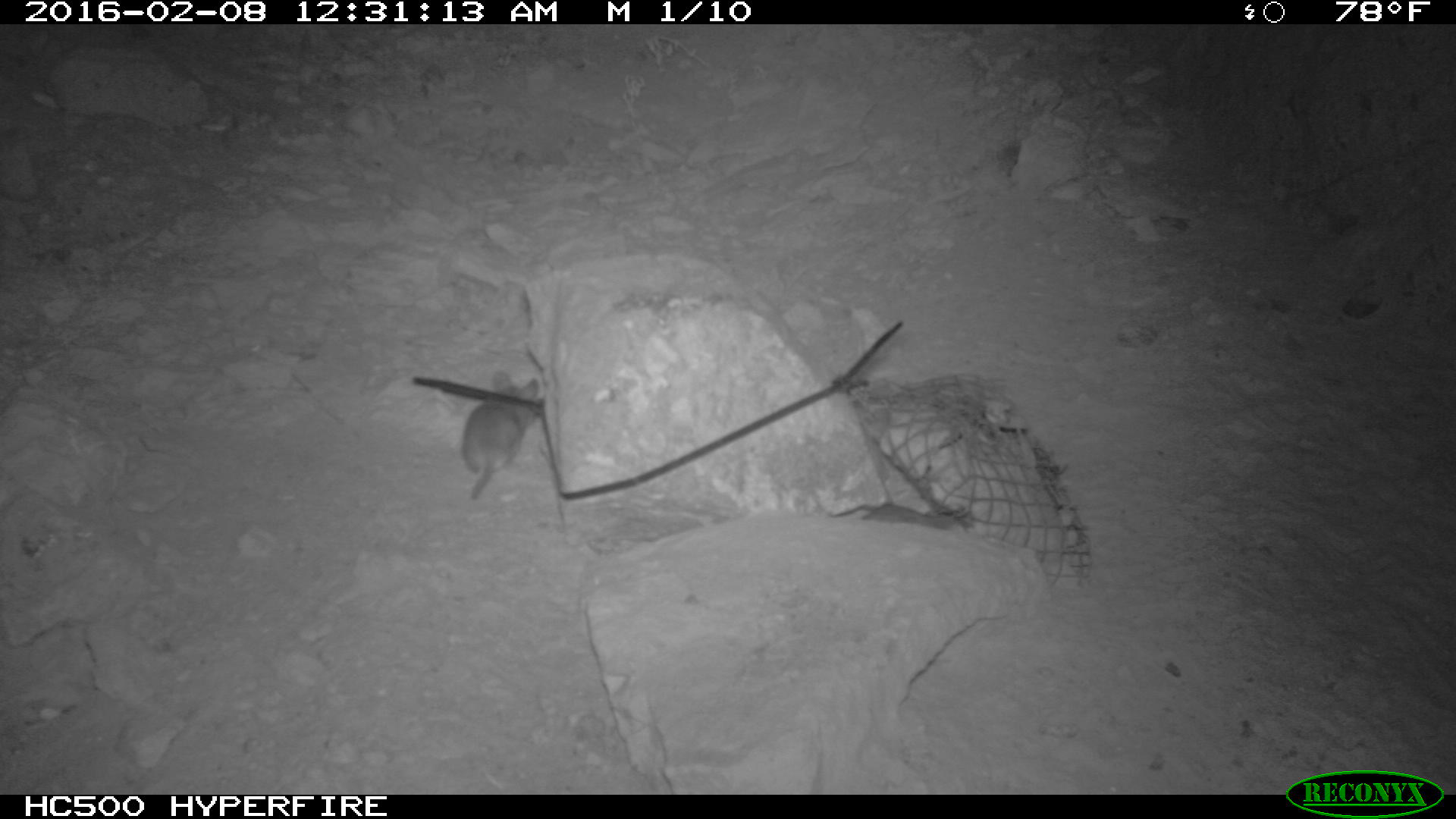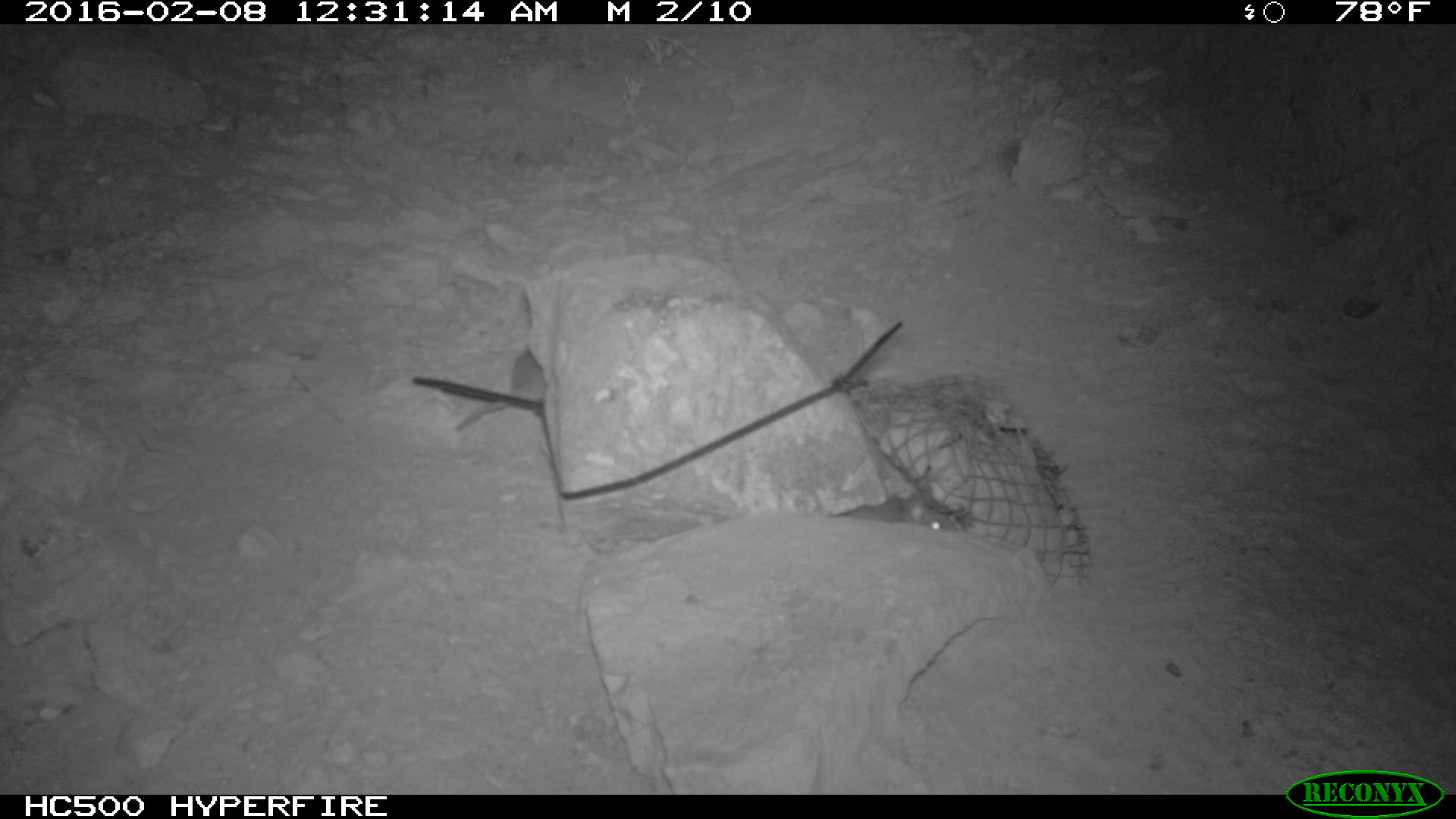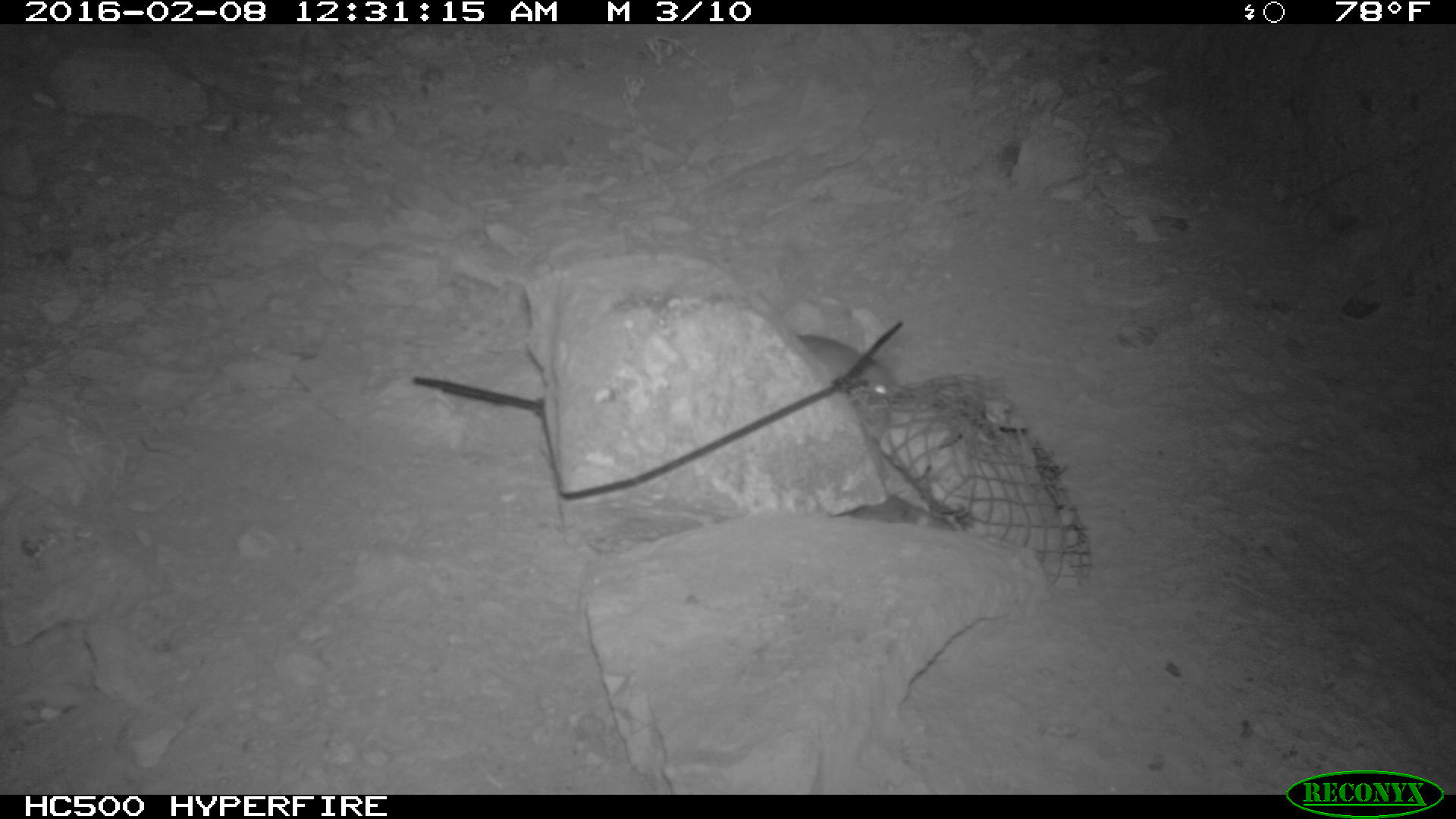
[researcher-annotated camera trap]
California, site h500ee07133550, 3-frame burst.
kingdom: Animalia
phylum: Chordata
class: Mammalia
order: Rodentia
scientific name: Rodentia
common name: rodent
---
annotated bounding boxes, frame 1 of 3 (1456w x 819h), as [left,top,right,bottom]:
rodent: [461,371,538,499]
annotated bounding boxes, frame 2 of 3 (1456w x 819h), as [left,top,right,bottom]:
rodent: [456,350,545,431]; [833,493,957,531]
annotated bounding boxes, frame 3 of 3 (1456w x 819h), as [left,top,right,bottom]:
rodent: [795,332,894,402]